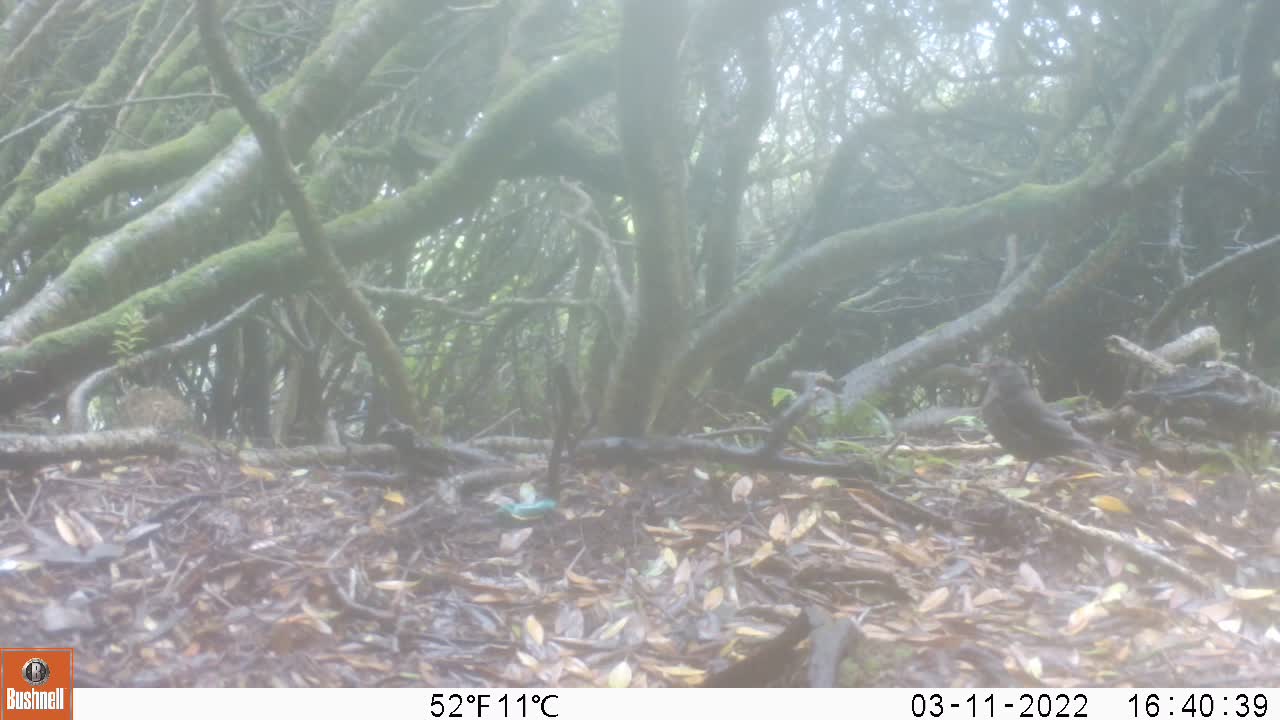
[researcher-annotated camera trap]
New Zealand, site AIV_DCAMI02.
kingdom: Animalia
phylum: Chordata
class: Aves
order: Passeriformes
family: Turdidae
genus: Turdus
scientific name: Turdus merula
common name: eurasian blackbird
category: blackbird